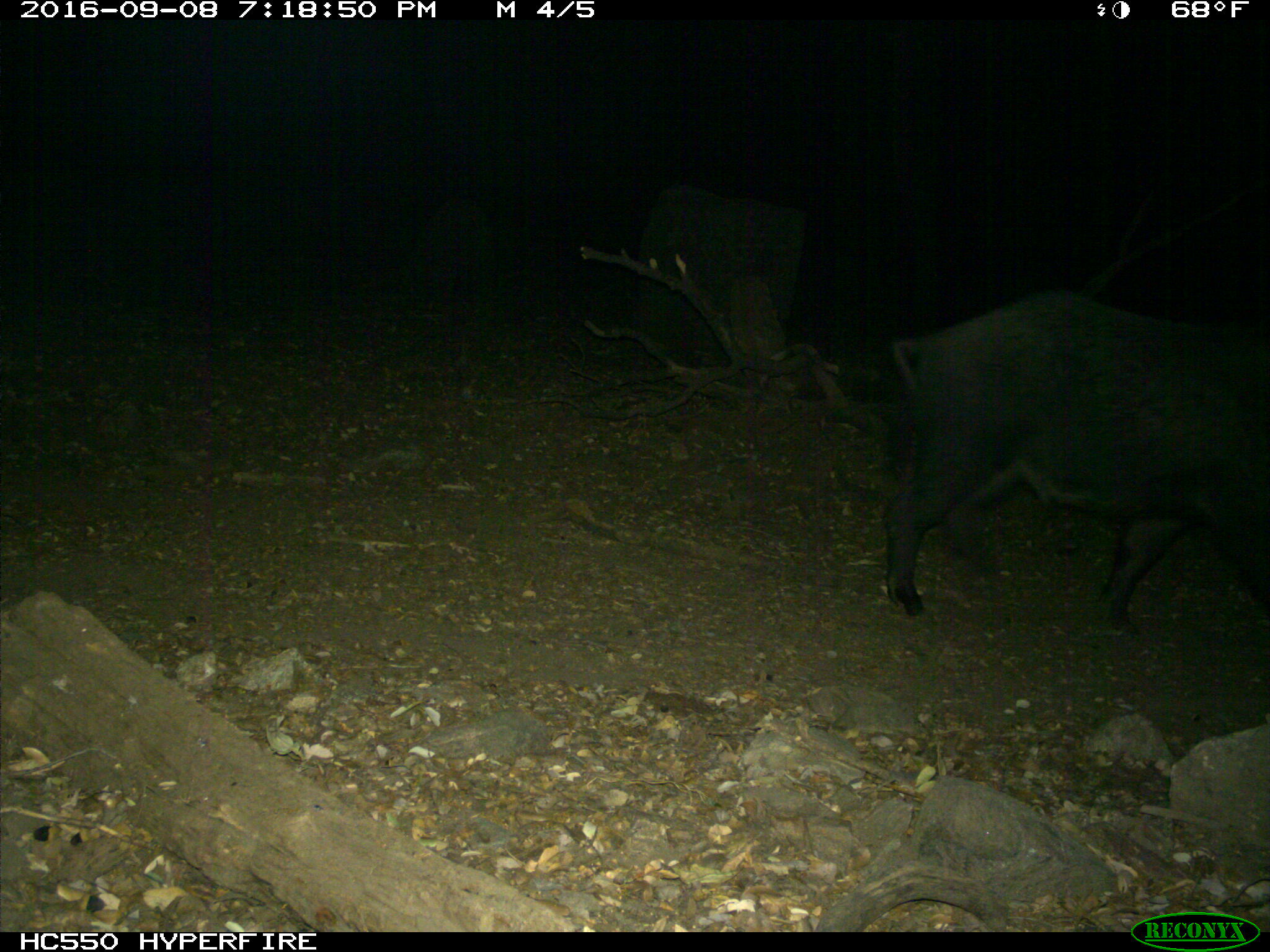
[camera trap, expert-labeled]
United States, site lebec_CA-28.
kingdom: Animalia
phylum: Chordata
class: Mammalia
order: Artiodactyla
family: Suidae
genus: Sus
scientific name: Sus scrofa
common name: wild boar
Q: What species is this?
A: Sus scrofa (wild boar).